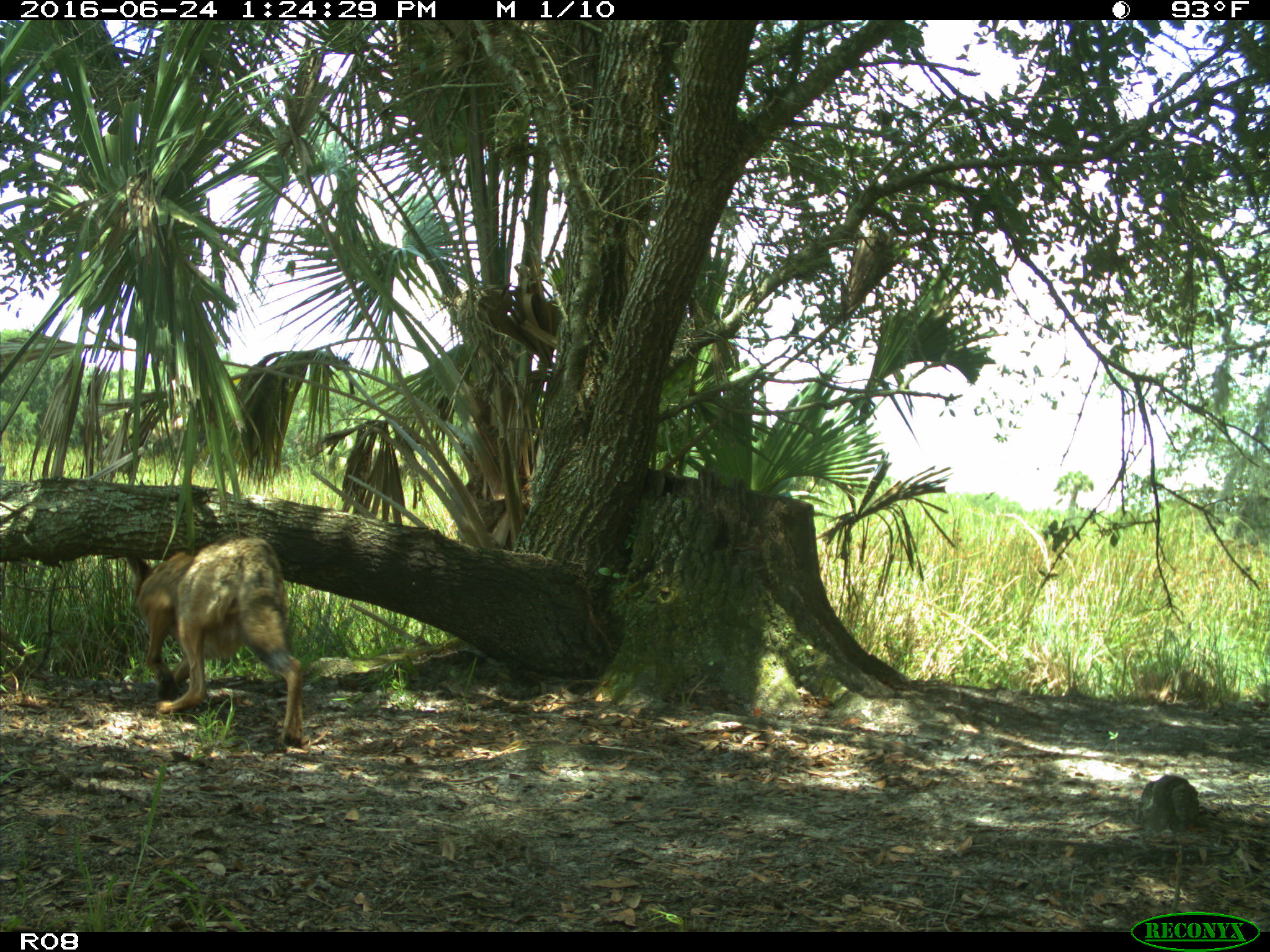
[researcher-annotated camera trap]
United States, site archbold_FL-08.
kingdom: Animalia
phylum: Chordata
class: Mammalia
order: Carnivora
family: Canidae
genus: Canis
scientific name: Canis latrans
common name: coyote